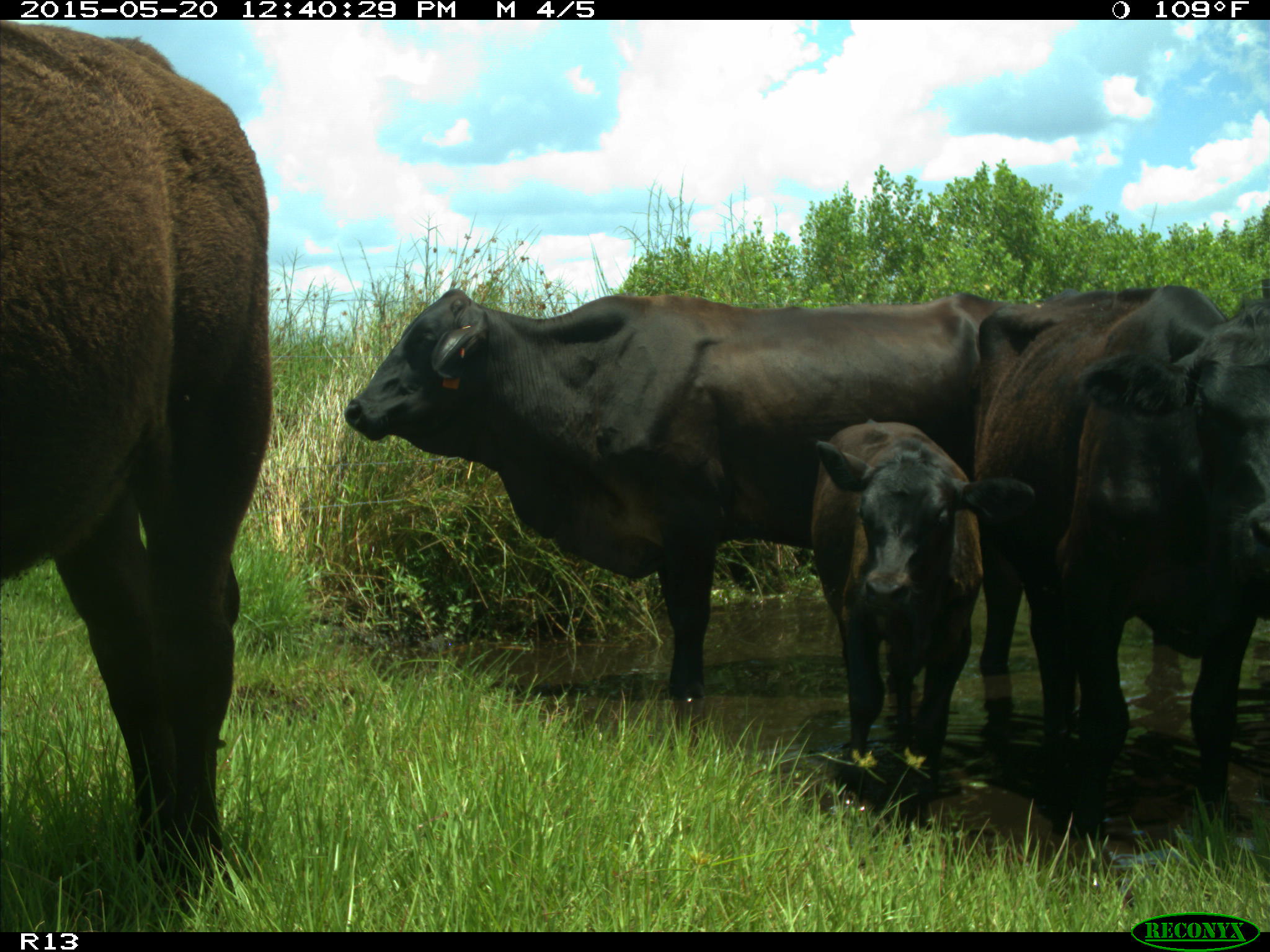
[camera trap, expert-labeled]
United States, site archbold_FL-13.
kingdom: Animalia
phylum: Chordata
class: Mammalia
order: Artiodactyla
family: Bovidae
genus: Bos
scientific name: Bos taurus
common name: domestic cow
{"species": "Bos taurus (domestic cow)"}